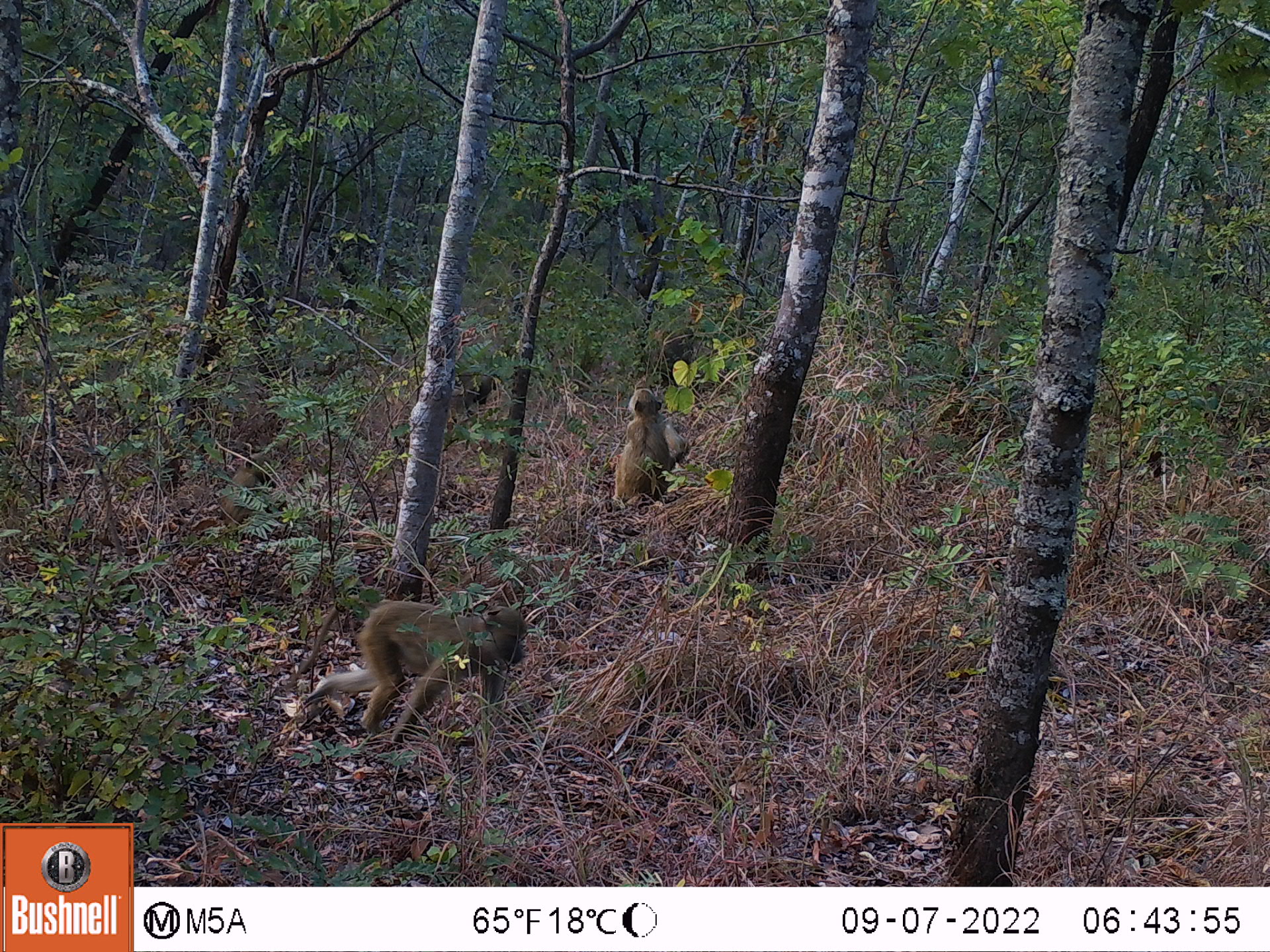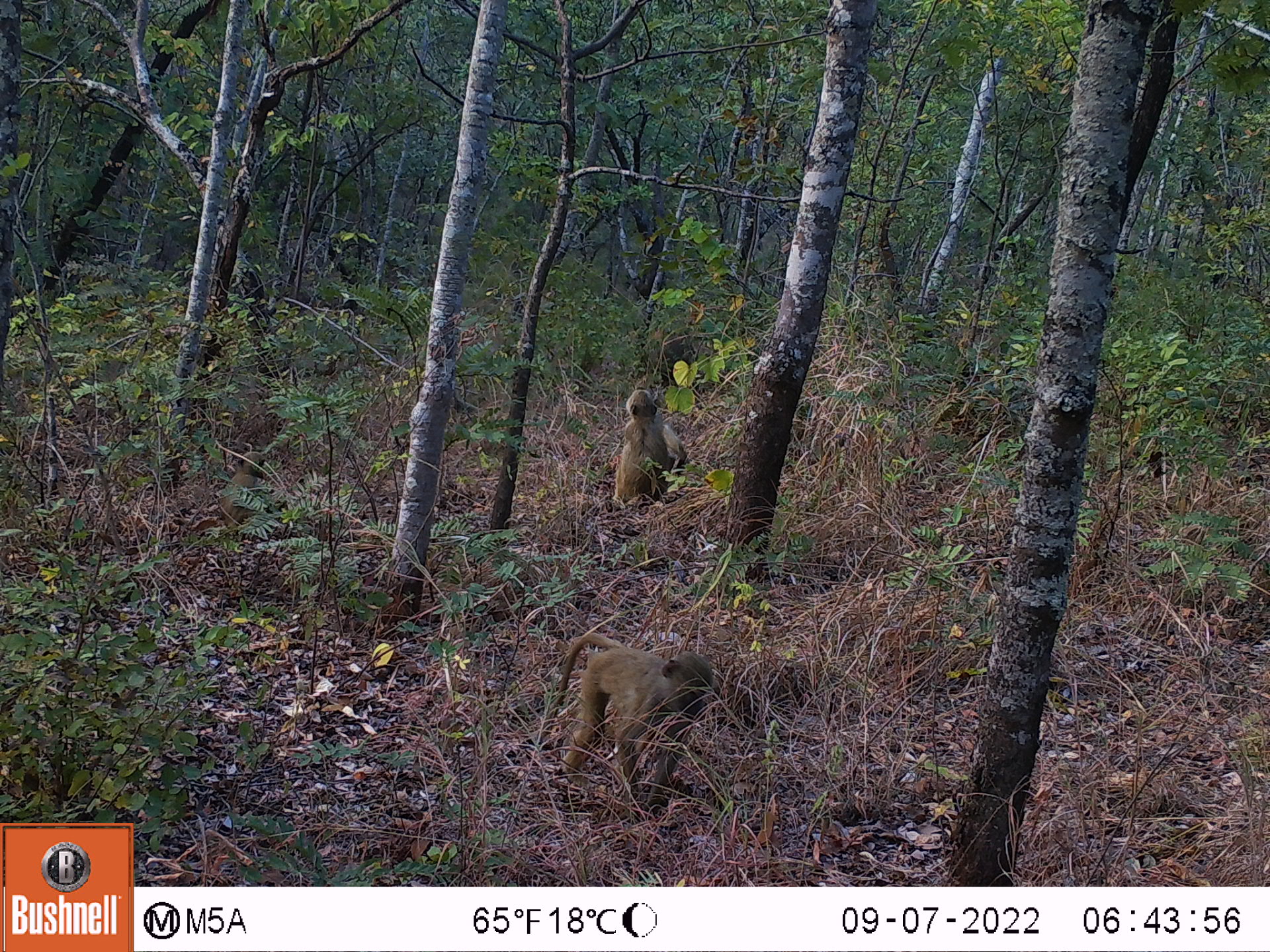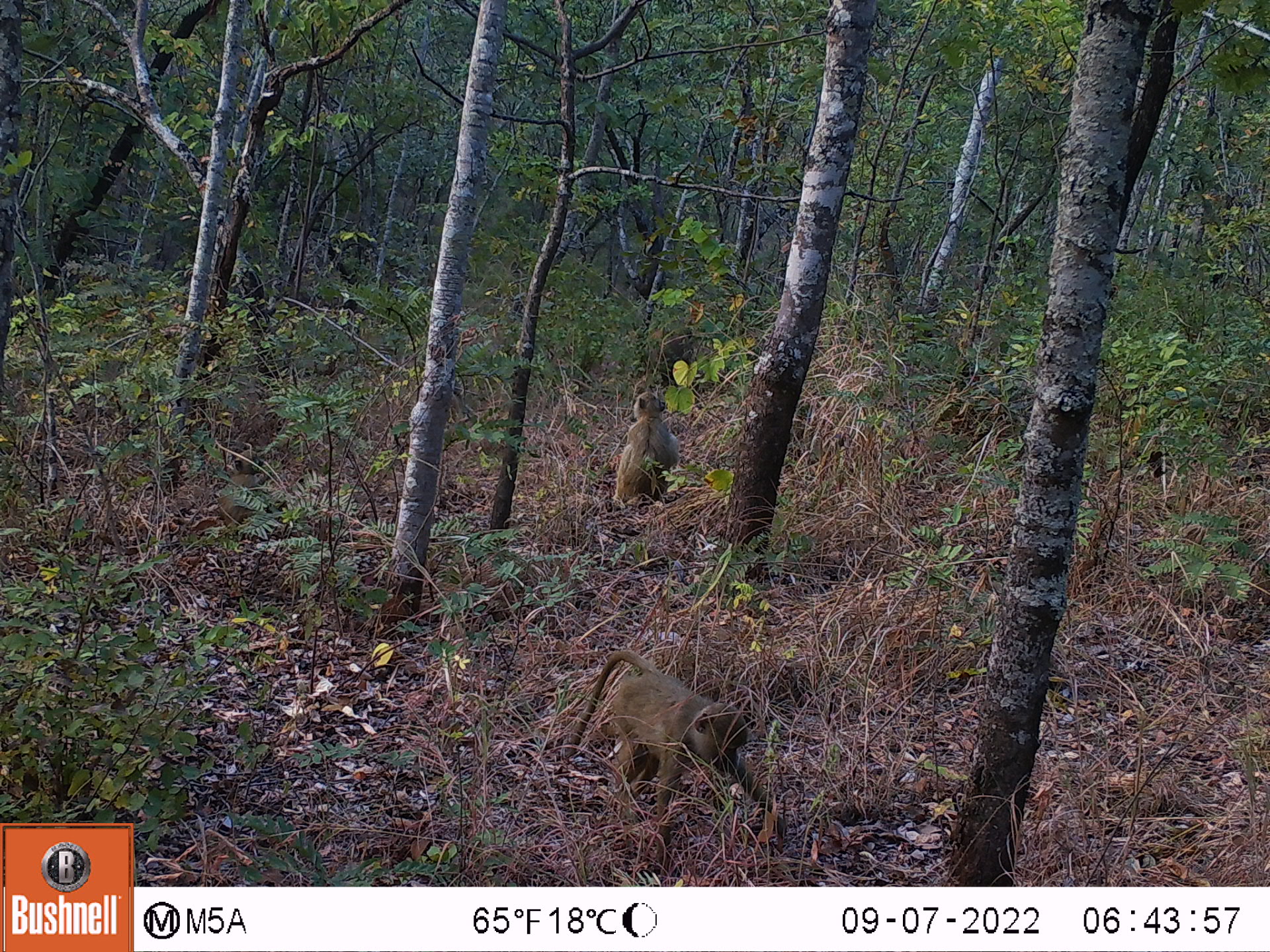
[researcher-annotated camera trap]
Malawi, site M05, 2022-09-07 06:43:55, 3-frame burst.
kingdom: Animalia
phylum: Chordata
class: Mammalia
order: Primates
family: Cercopithecidae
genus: Papio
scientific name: Papio cynocephalus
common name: yellow baboon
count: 3